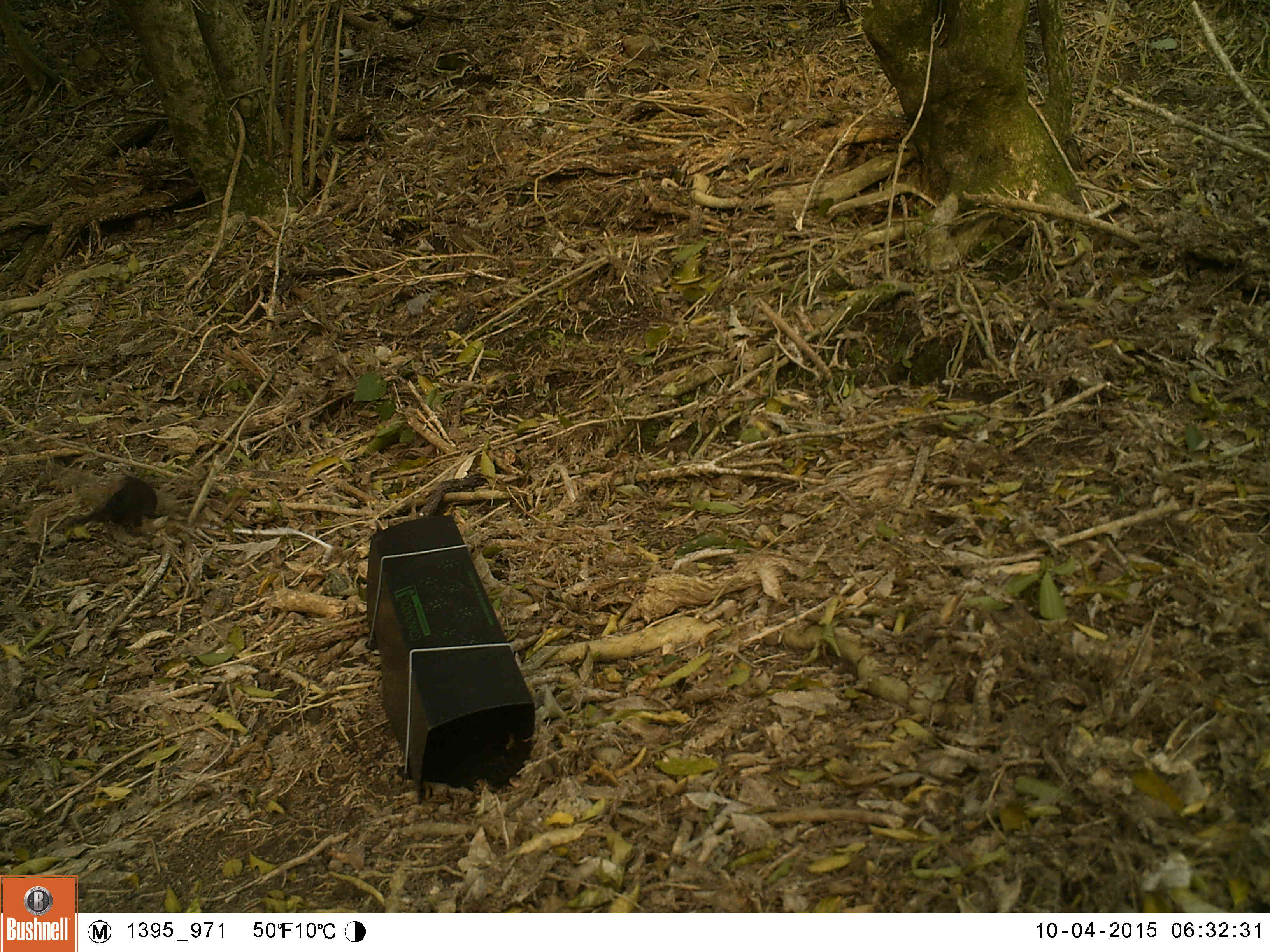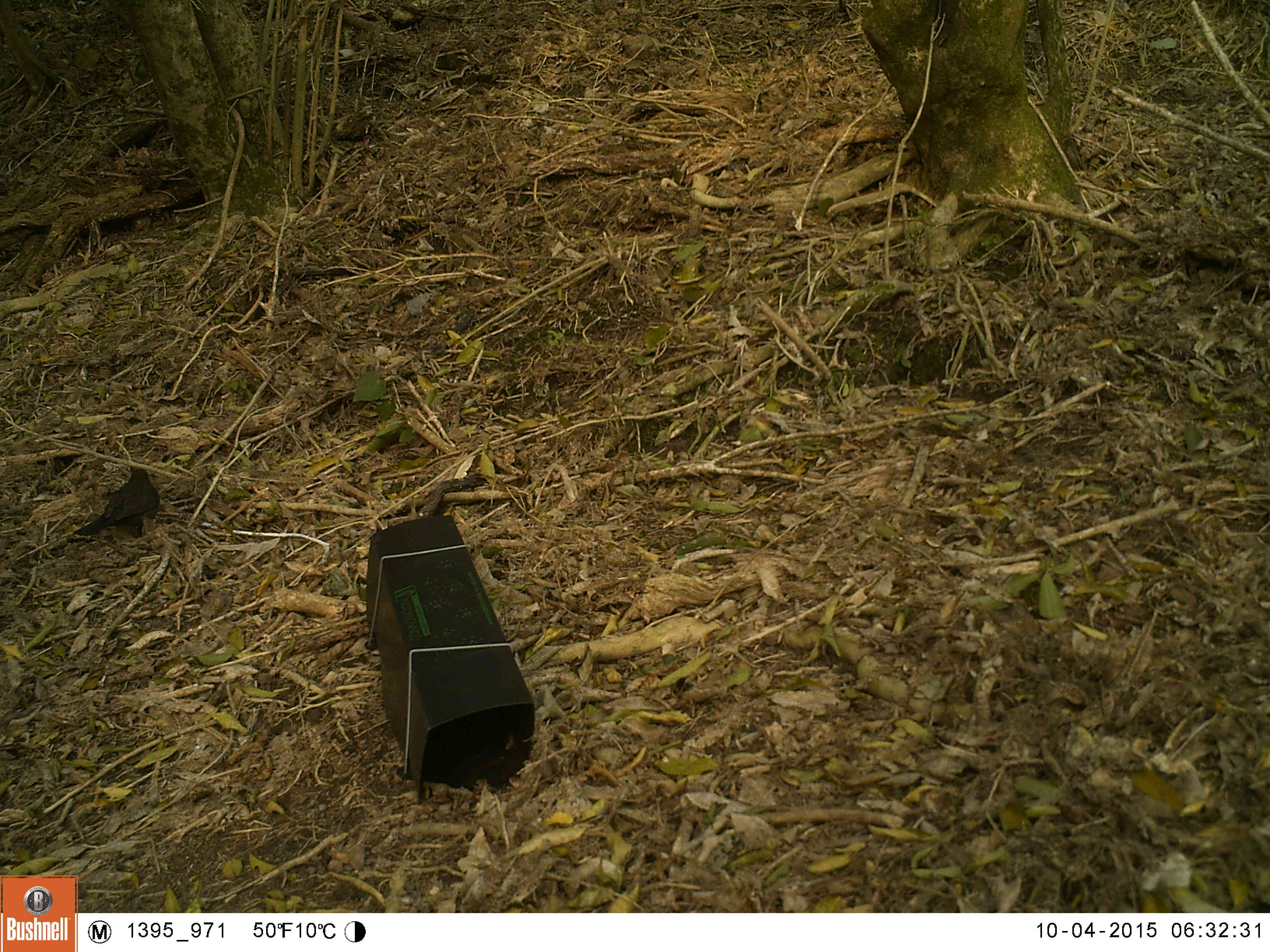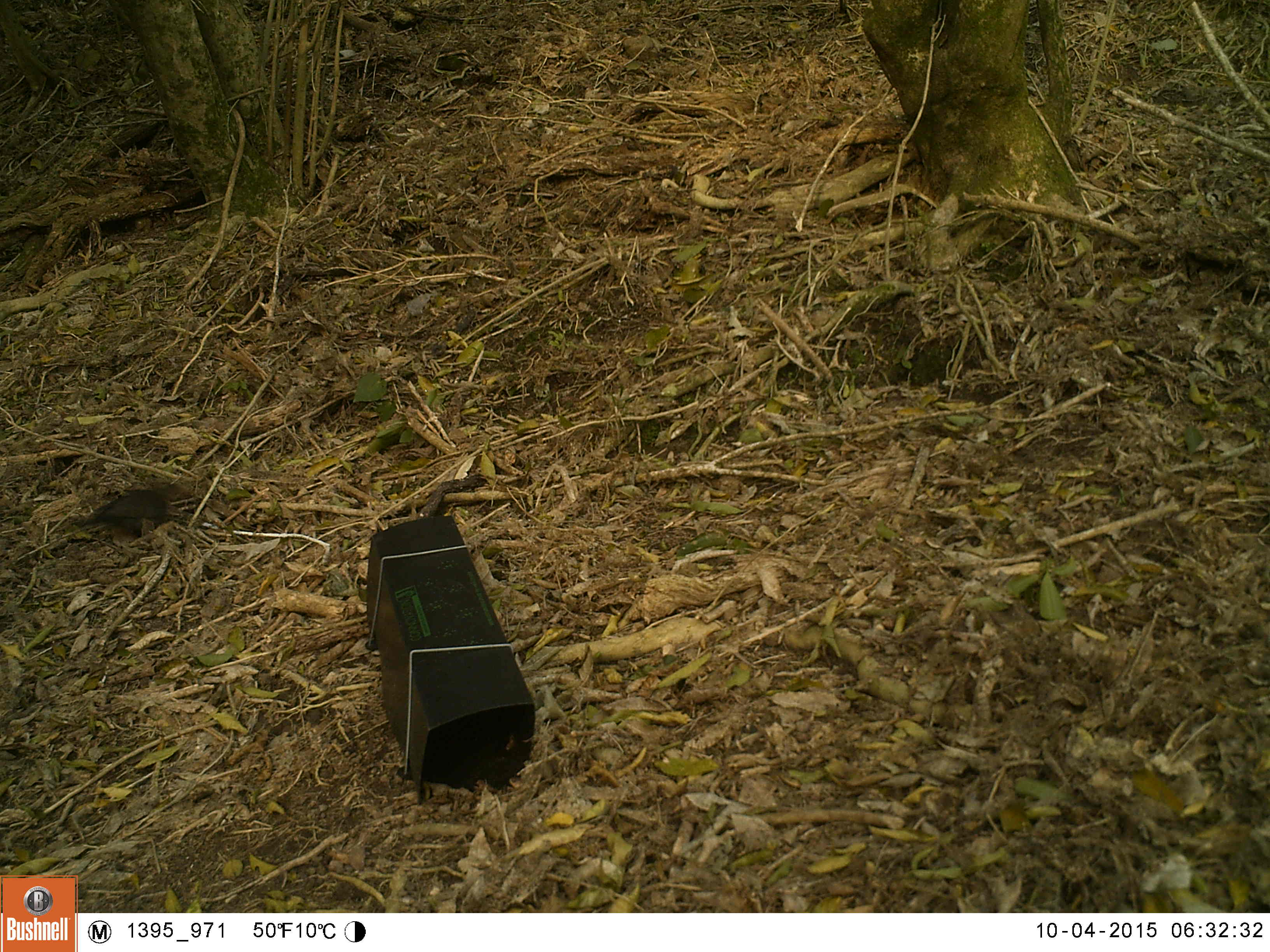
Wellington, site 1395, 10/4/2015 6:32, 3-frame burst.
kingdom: Animalia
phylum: Chordata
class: Aves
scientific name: Aves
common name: bird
Bird (Aves).